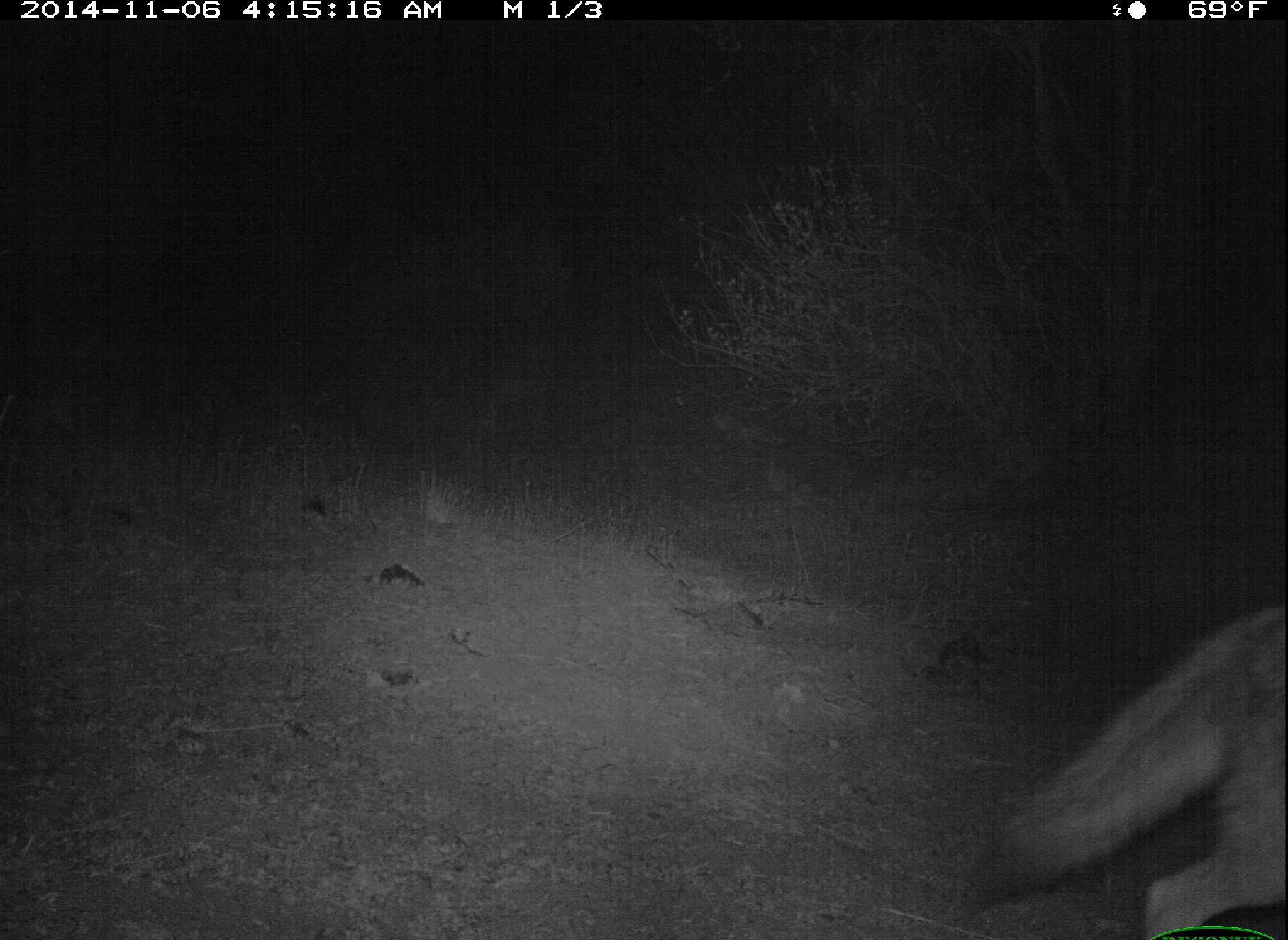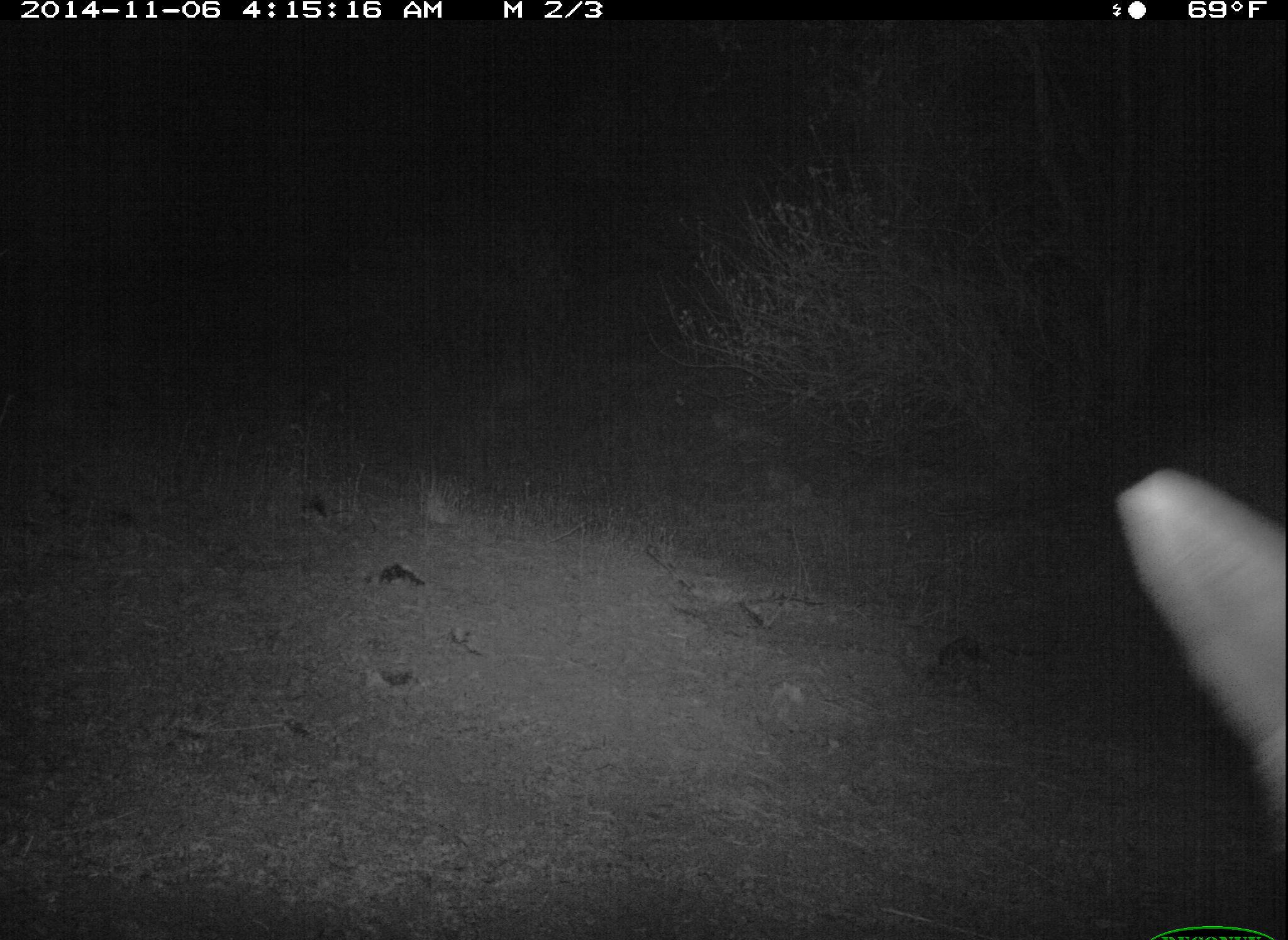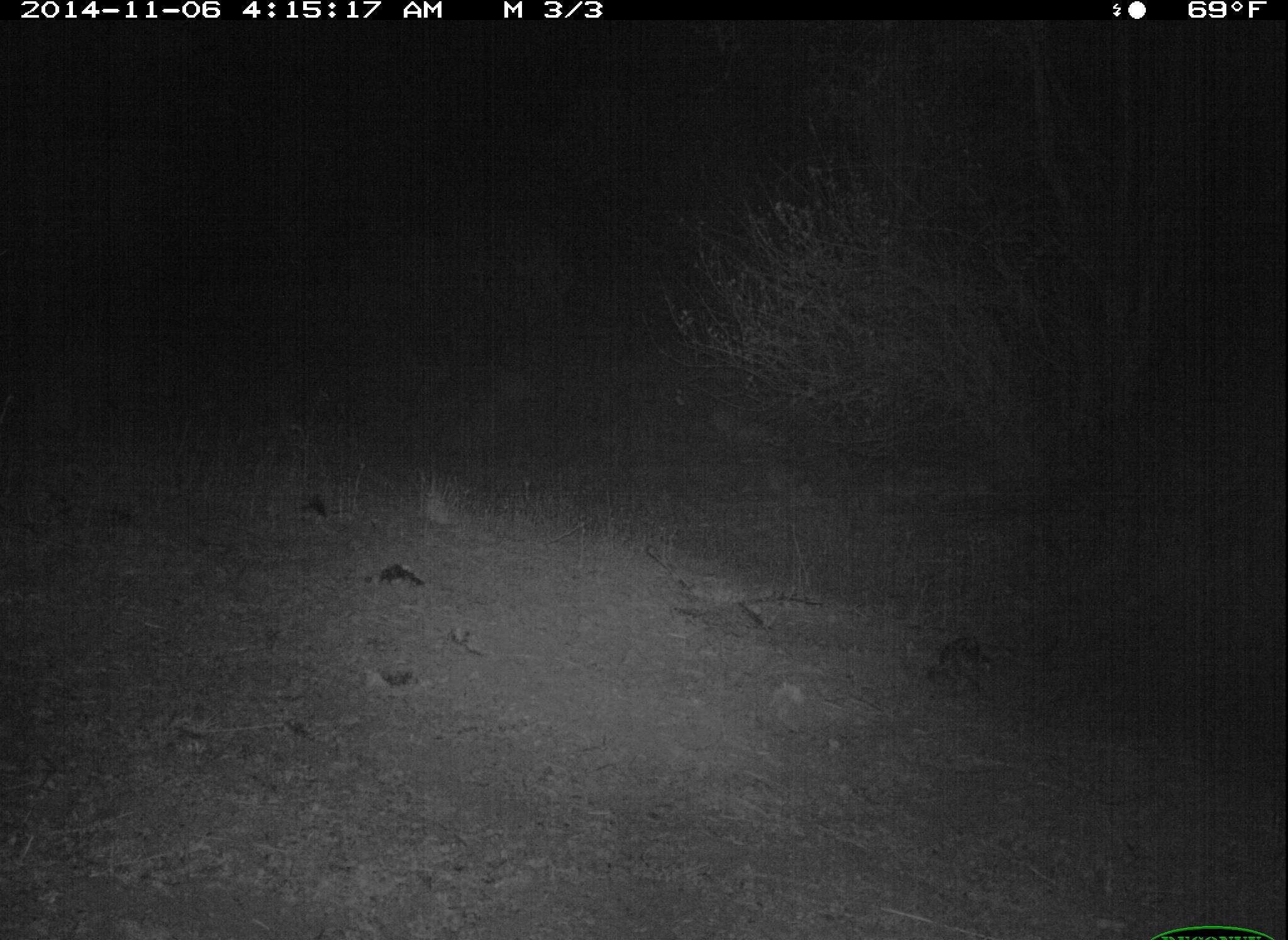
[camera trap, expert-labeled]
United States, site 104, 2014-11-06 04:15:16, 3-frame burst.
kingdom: Animalia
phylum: Chordata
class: Mammalia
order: Carnivora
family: Canidae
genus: Canis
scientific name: Canis latrans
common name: coyote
Coyote (Canis latrans).